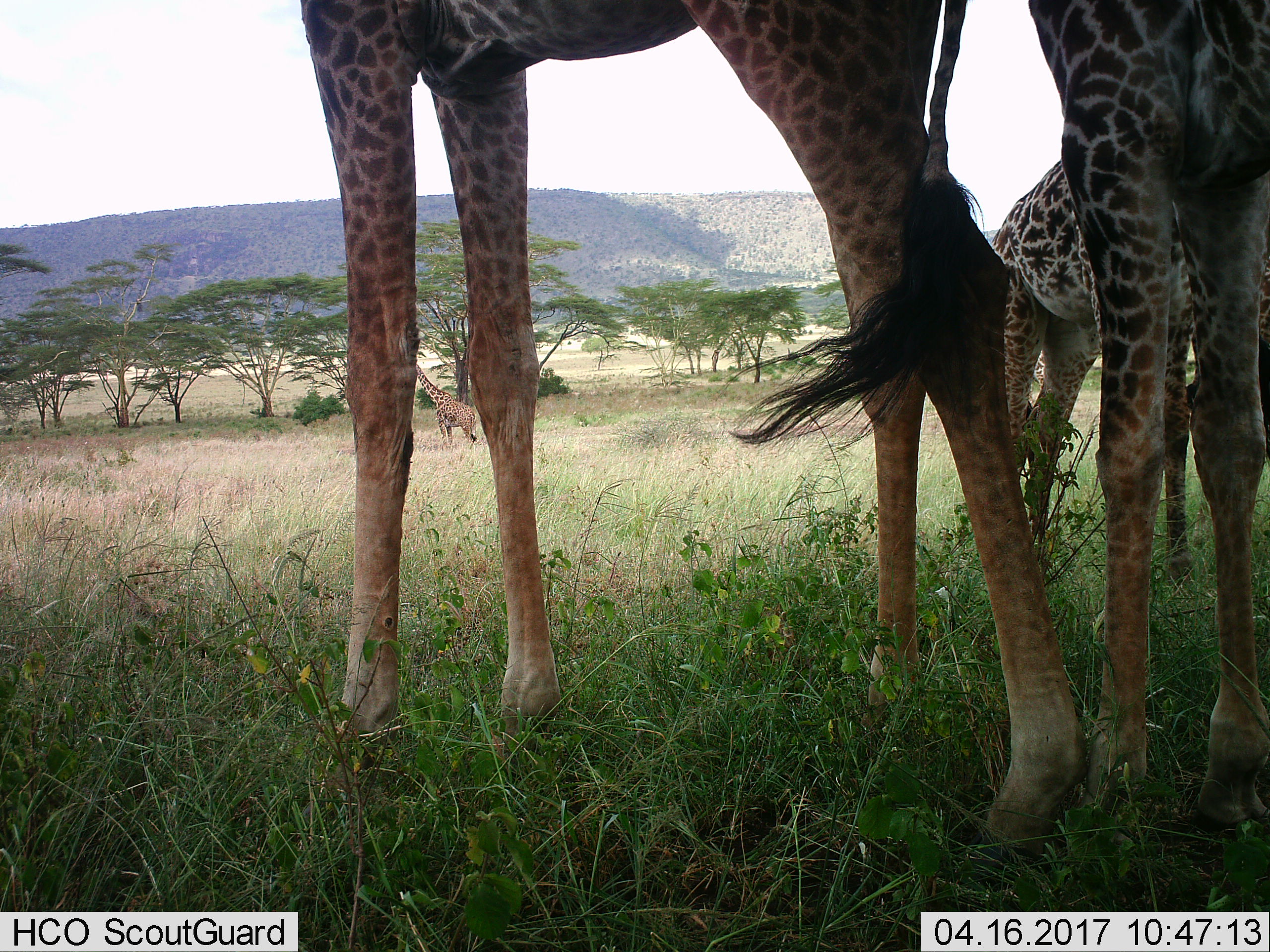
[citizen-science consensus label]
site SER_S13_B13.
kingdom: Animalia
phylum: Chordata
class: Mammalia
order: Artiodactyla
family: Giraffidae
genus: Giraffa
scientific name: Giraffa camelopardalis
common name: giraffe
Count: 4.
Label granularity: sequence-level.